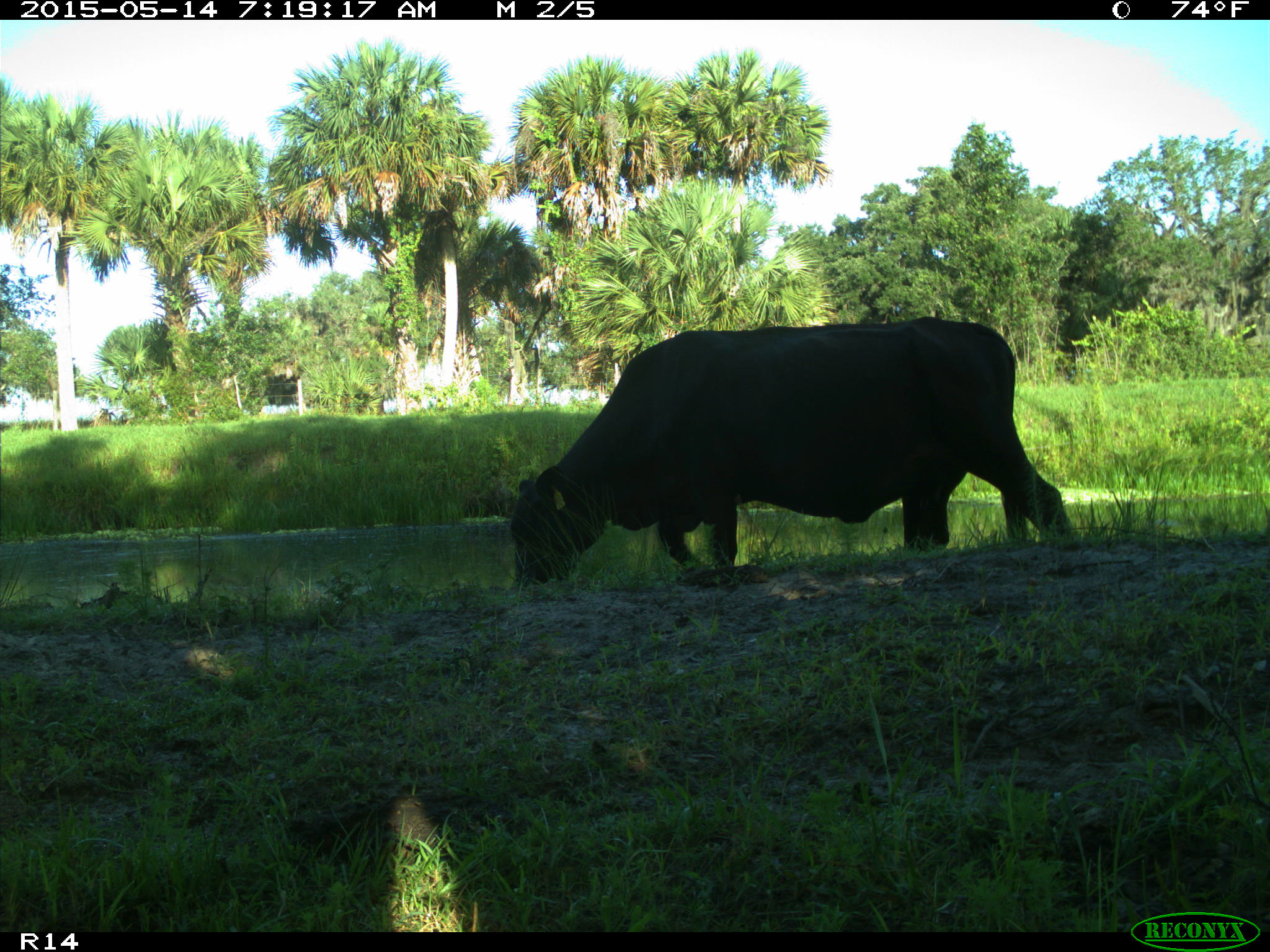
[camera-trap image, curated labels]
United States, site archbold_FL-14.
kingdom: Animalia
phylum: Chordata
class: Mammalia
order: Artiodactyla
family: Bovidae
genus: Bos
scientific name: Bos taurus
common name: domestic cow